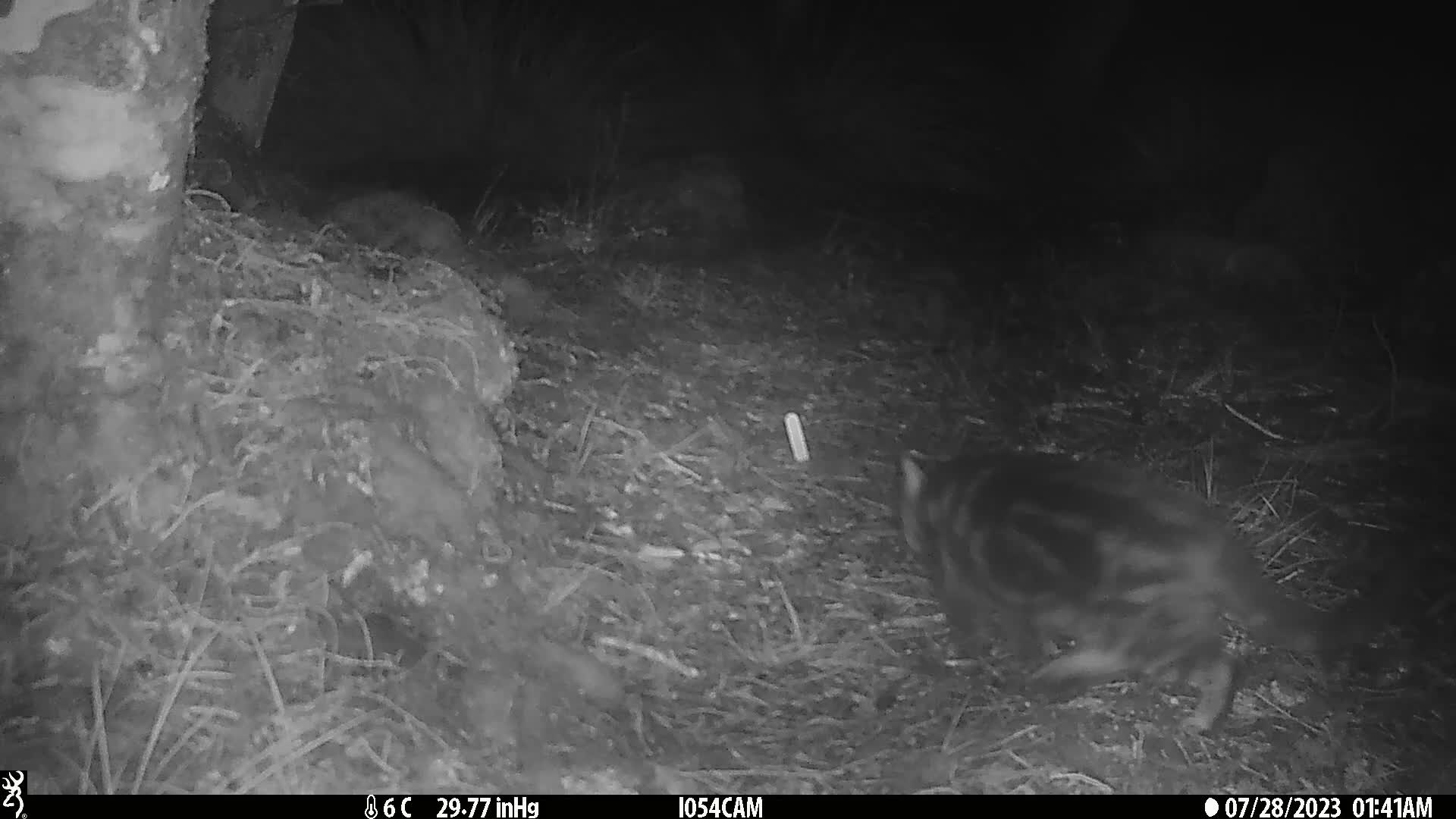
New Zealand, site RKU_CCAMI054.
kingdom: Animalia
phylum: Chordata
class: Mammalia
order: Carnivora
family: Felidae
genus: Felis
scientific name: Felis catus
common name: domestic cat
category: cat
Cat (domestic cat) (Felis catus).